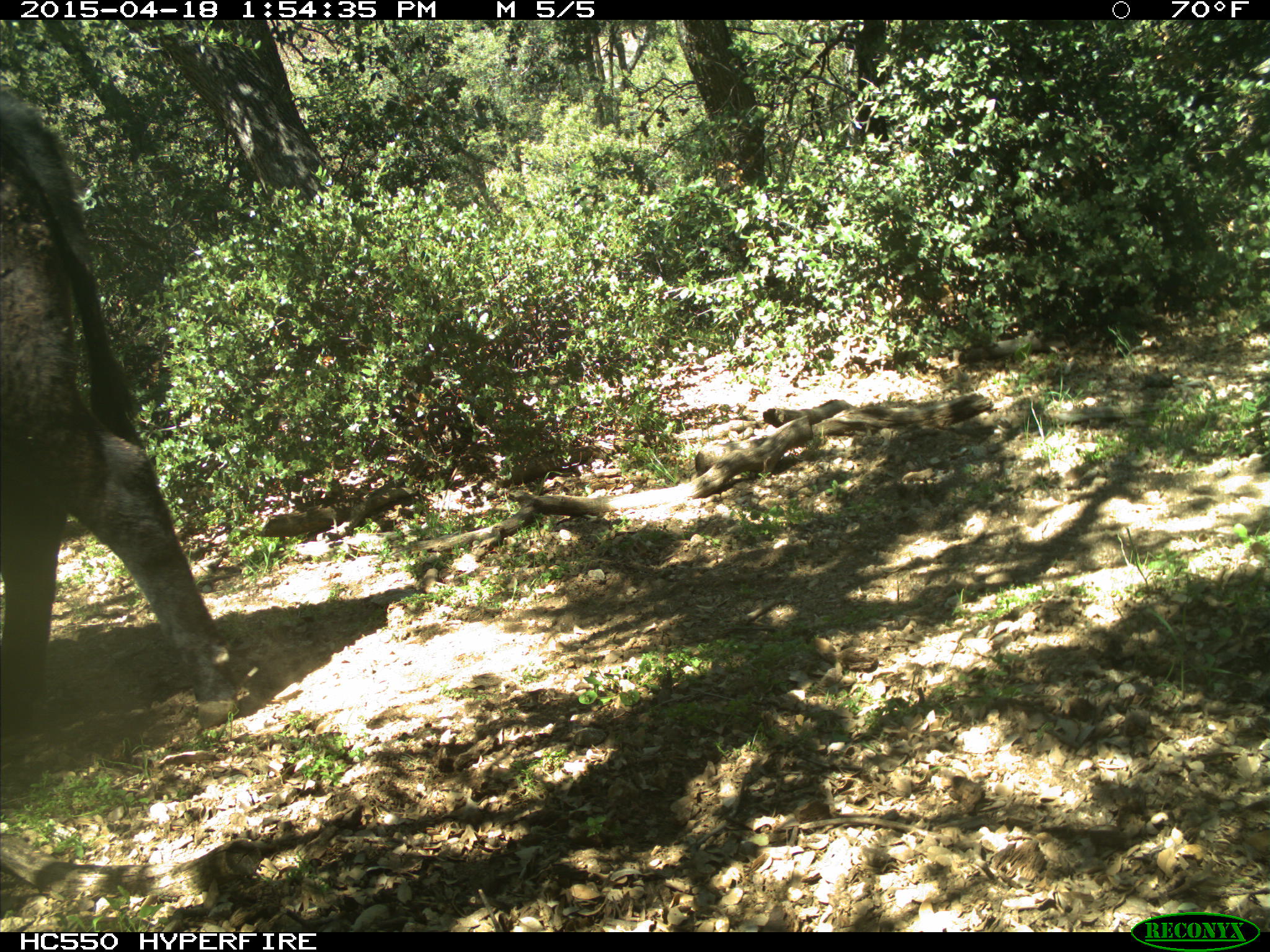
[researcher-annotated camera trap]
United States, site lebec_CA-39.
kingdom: Animalia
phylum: Chordata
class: Mammalia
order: Artiodactyla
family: Bovidae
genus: Bos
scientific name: Bos taurus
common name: domestic cow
Bos taurus (domestic cow).